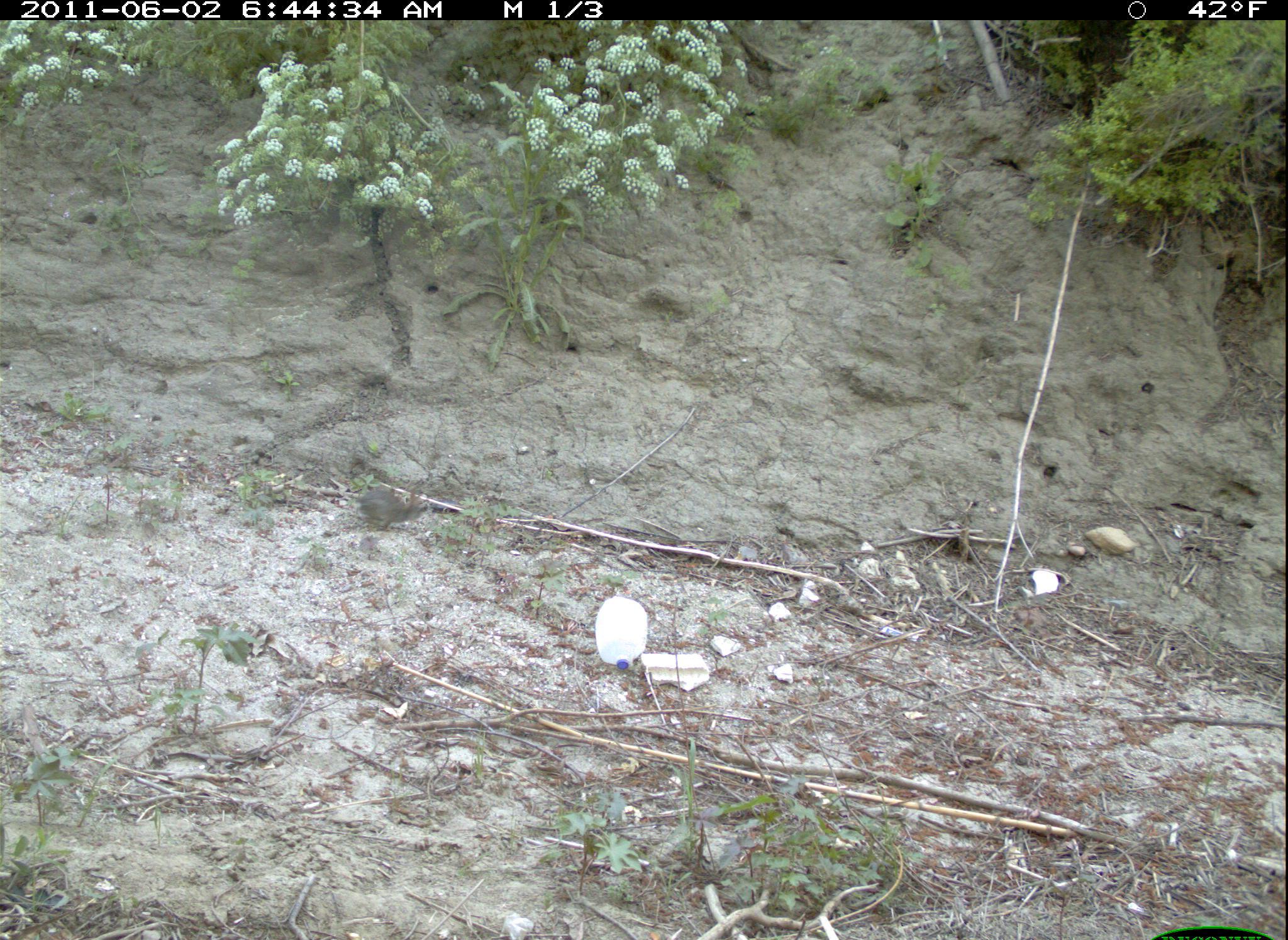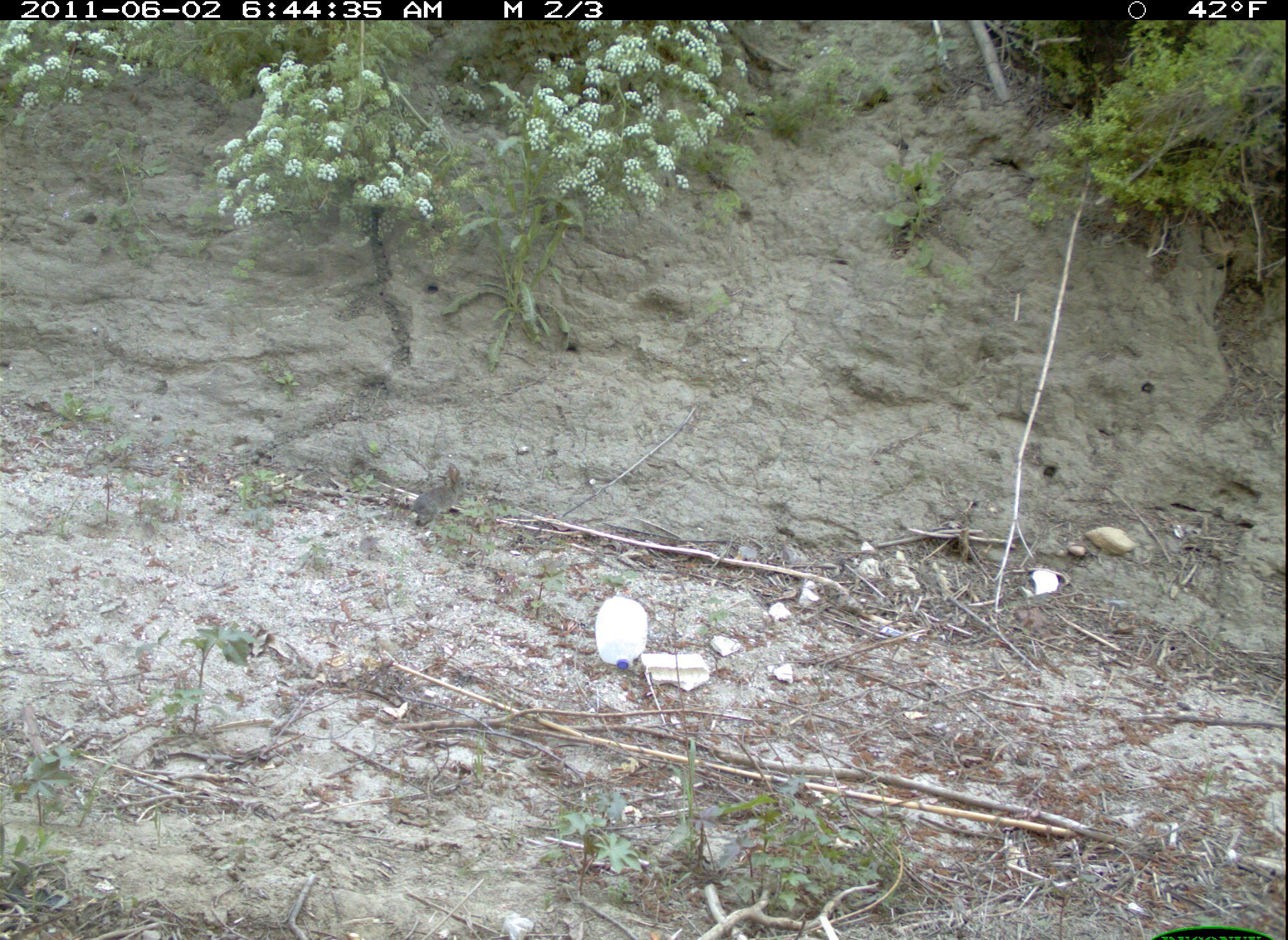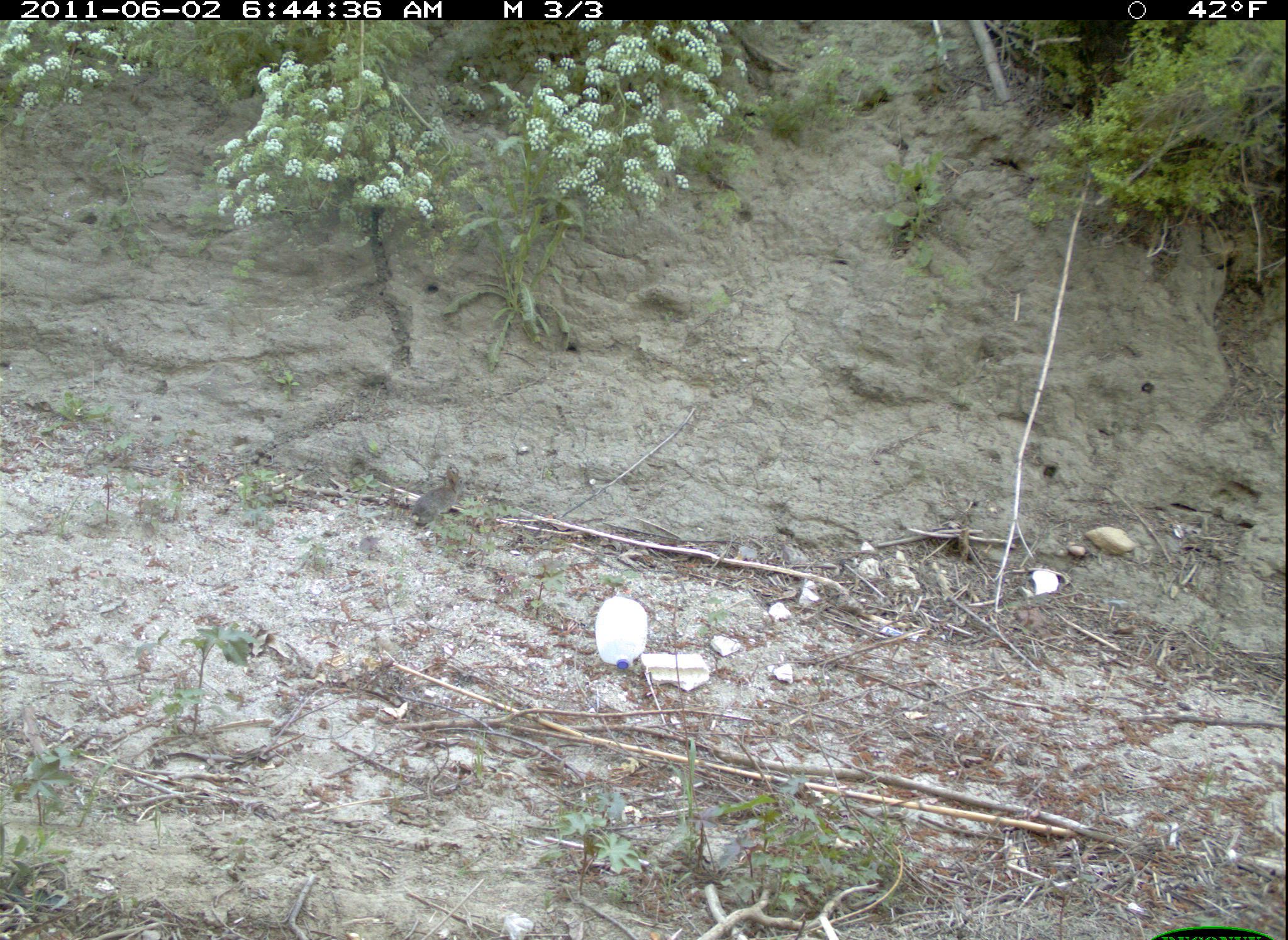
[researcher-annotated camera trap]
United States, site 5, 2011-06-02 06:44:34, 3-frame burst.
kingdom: Animalia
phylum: Chordata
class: Mammalia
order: Lagomorpha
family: Leporidae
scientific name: Leporidae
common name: rabbits and hares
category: rabbit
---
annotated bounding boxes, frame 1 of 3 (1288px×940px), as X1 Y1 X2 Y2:
rabbit: 348 489 429 531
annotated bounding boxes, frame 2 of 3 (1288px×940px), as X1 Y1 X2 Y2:
rabbit: 410 465 465 529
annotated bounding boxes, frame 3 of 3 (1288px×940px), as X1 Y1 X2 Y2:
rabbit: 411 463 465 529